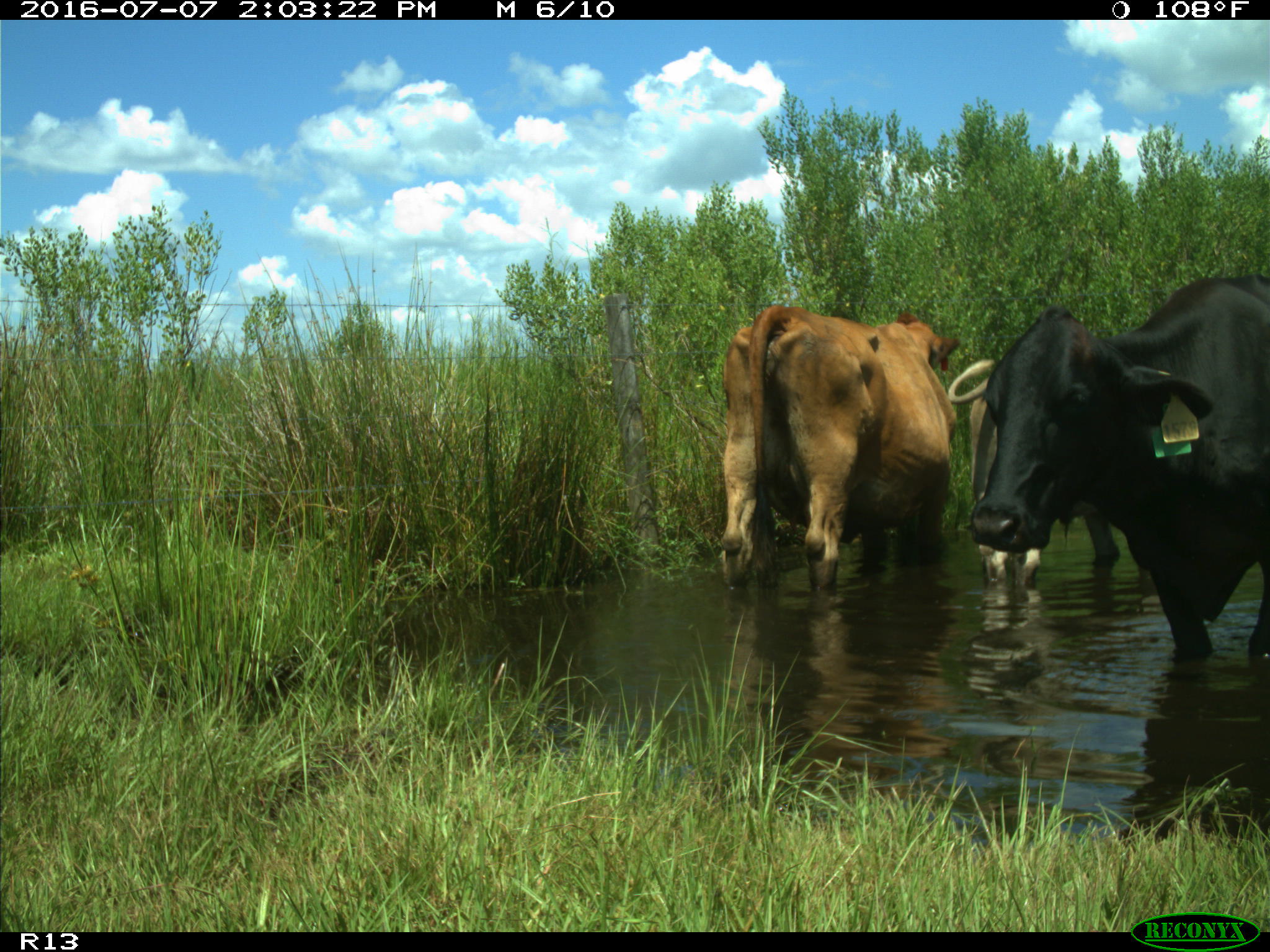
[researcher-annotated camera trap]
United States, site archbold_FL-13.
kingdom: Animalia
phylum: Chordata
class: Mammalia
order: Artiodactyla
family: Bovidae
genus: Bos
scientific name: Bos taurus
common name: domestic cow